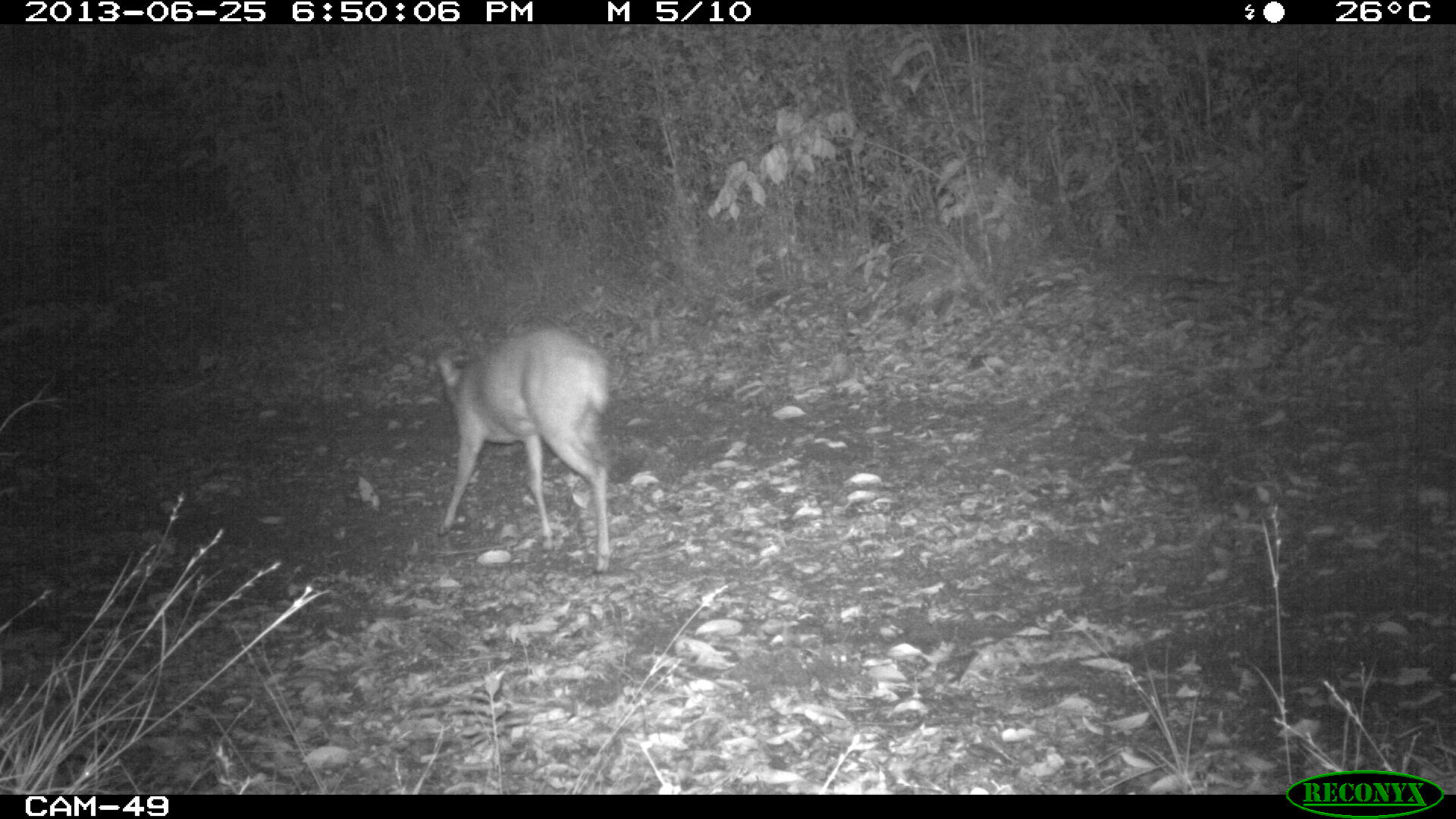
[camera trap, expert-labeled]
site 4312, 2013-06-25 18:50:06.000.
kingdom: Animalia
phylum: Chordata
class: Mammalia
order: Artiodactyla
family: Cervidae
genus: Mazama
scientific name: Mazama temama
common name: central american red brocket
Mazama temama (central american red brocket), count 1, sex male.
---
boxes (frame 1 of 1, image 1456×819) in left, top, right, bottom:
mazama temama: 432, 321, 614, 573